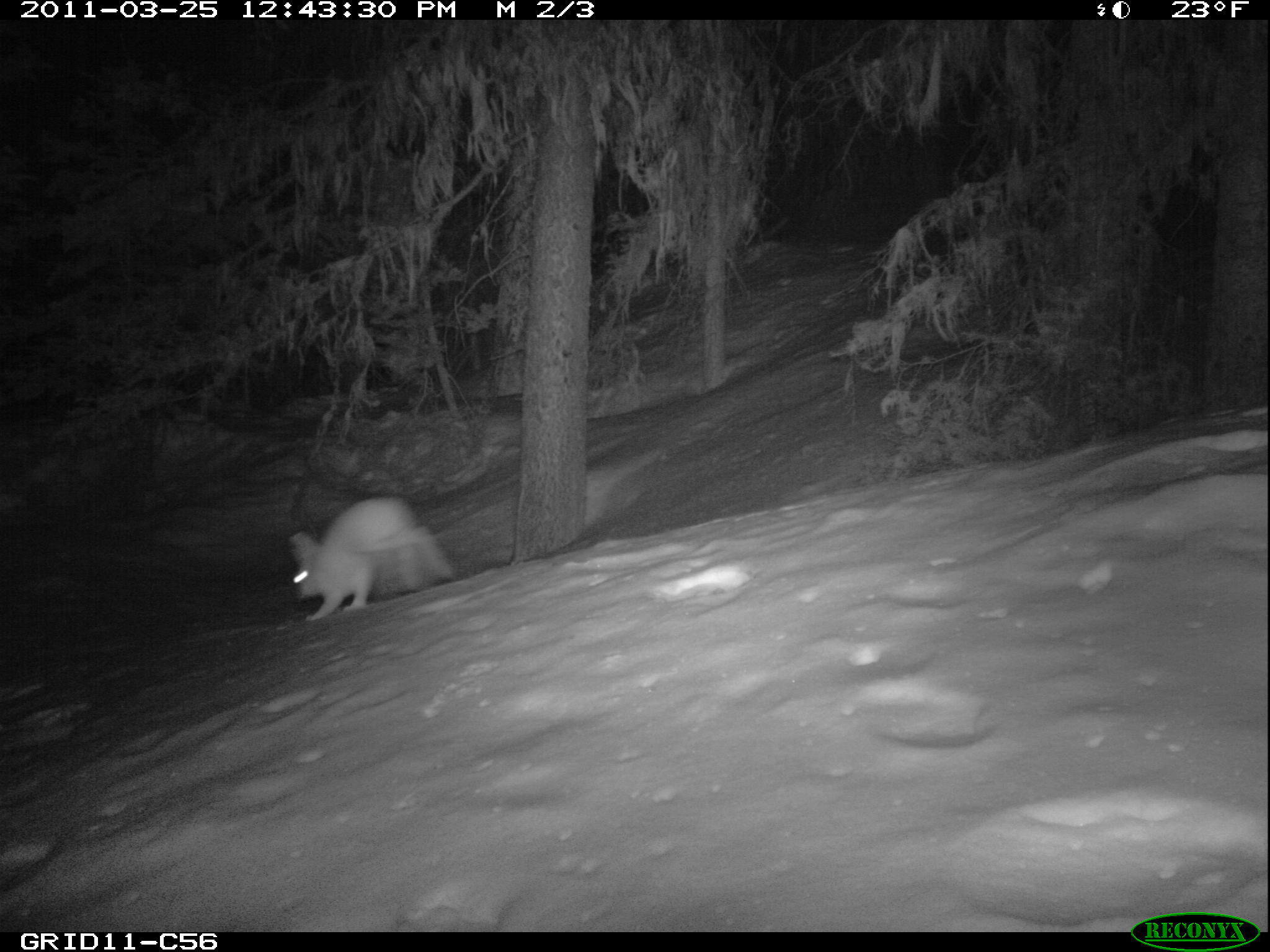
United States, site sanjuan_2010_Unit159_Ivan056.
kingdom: Animalia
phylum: Chordata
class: Mammalia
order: Lagomorpha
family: Leporidae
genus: Lepus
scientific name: Lepus americanus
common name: snowshoe hare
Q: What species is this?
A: Lepus americanus (snowshoe hare).